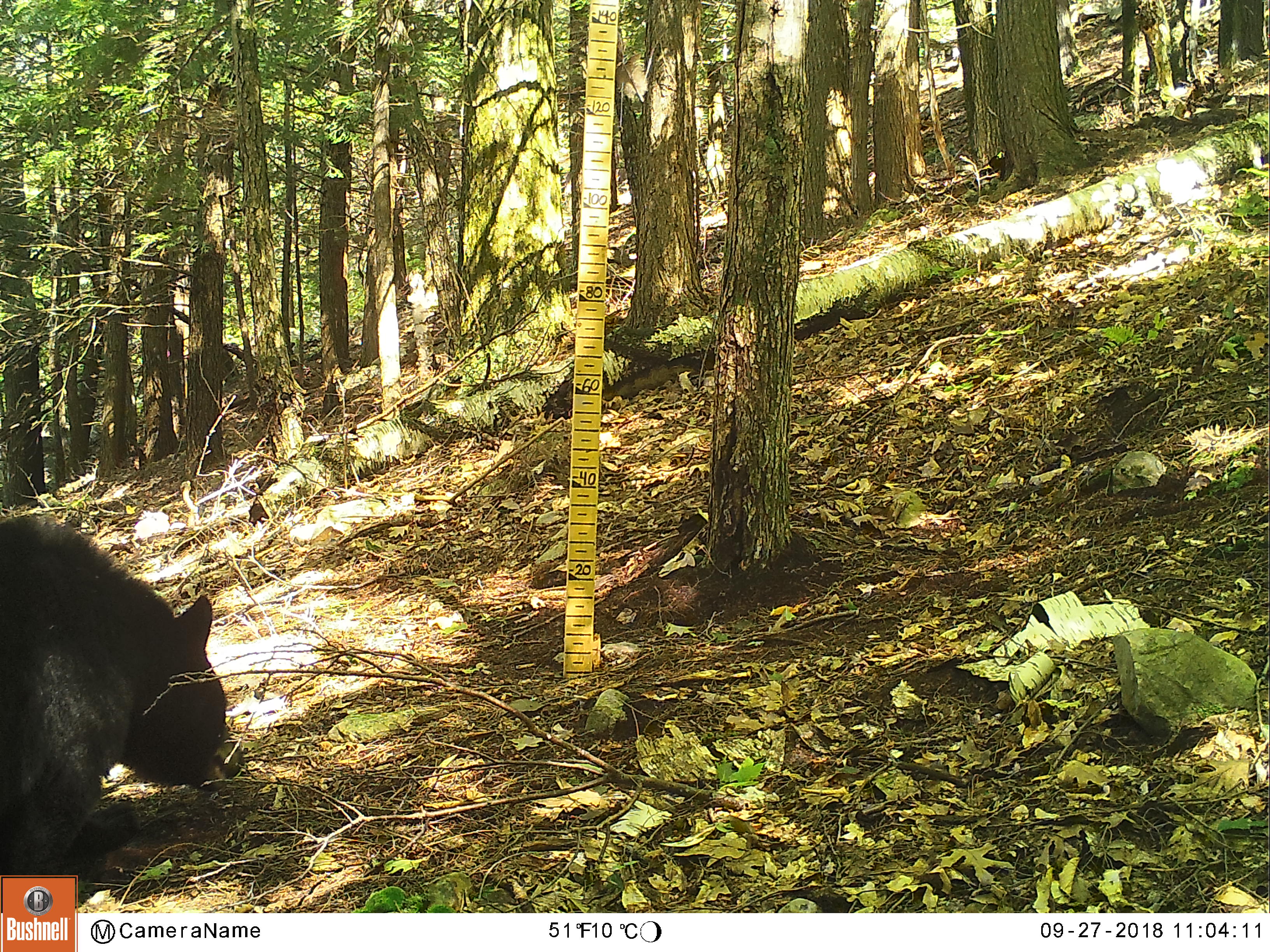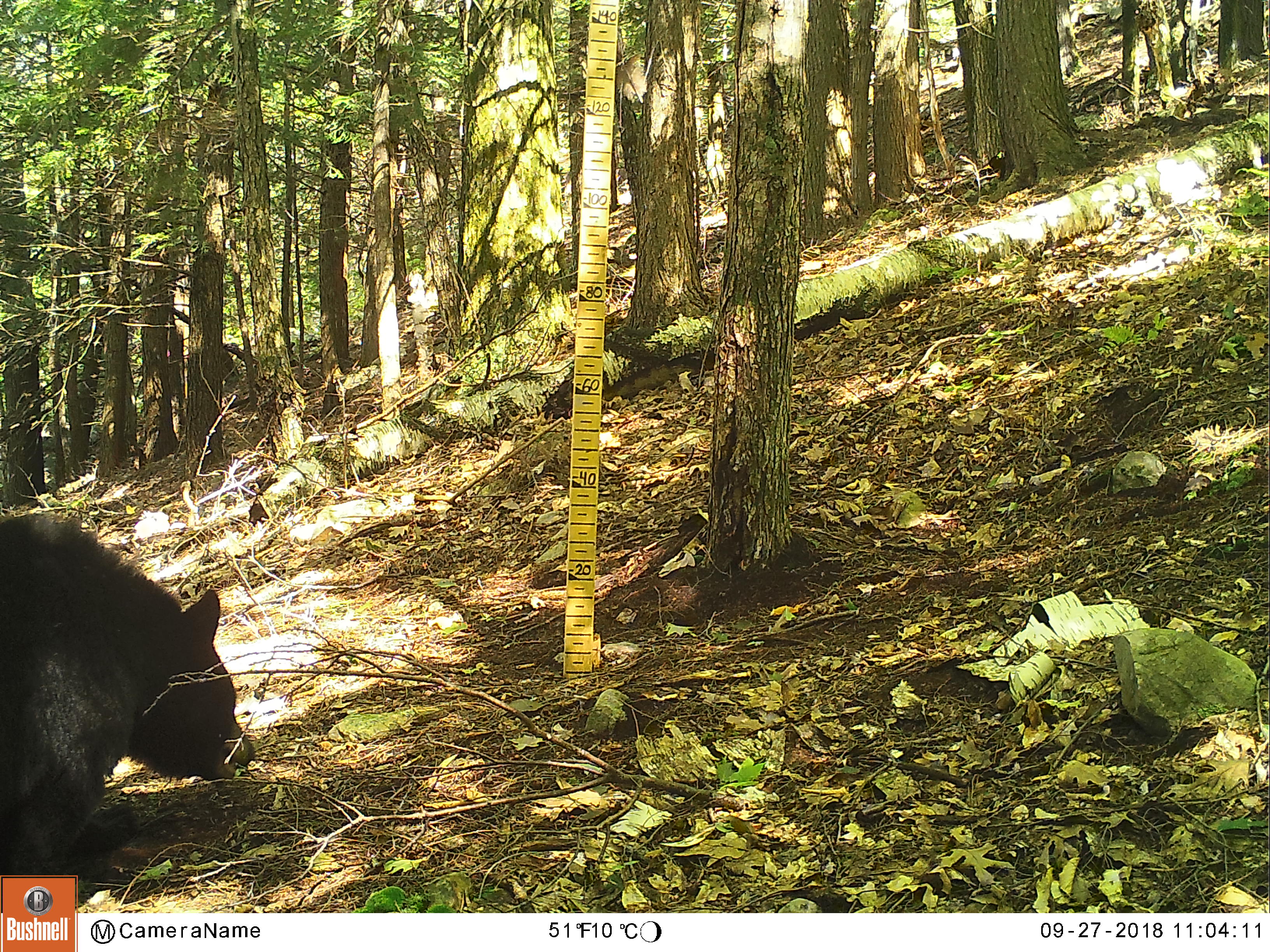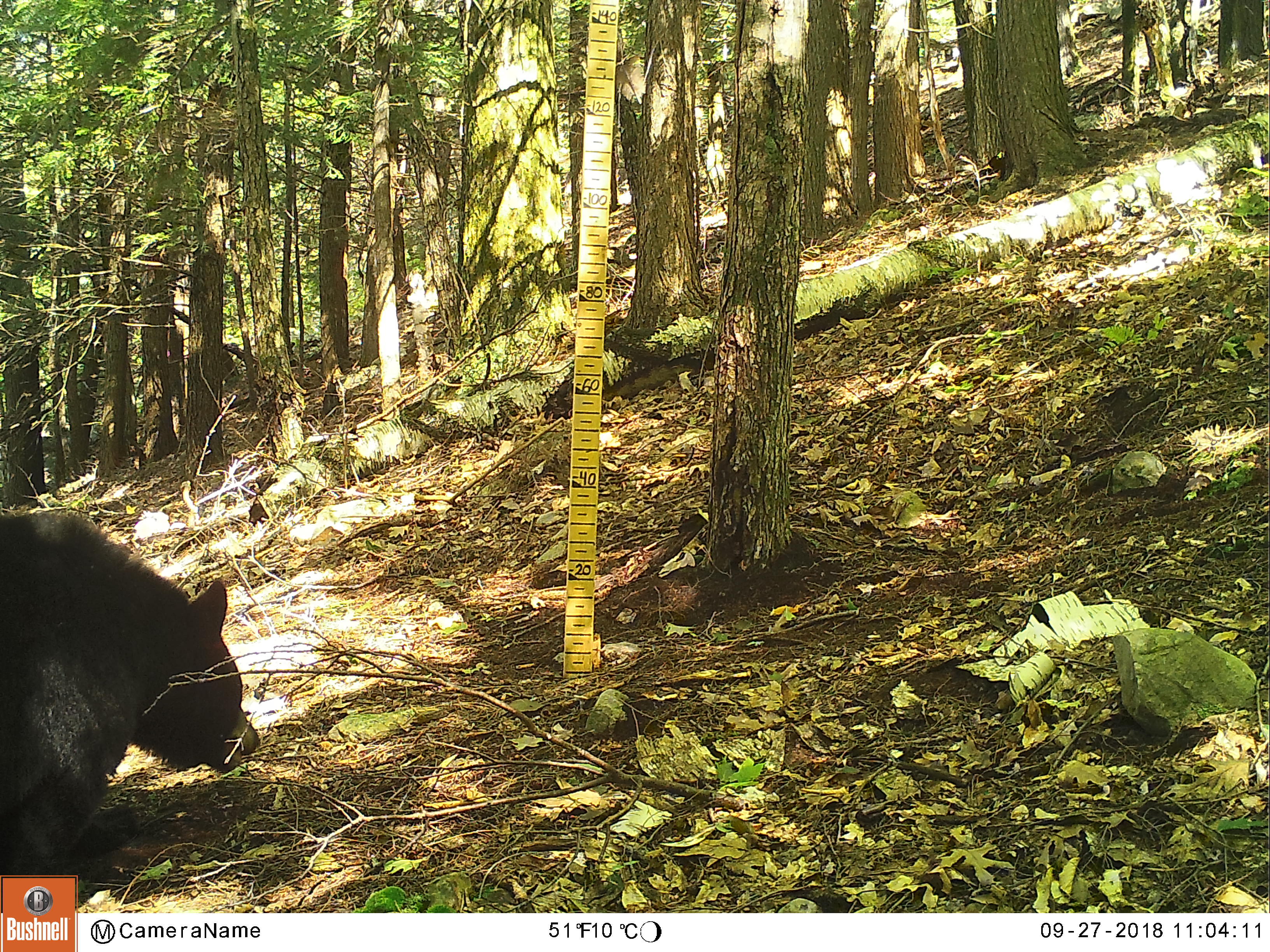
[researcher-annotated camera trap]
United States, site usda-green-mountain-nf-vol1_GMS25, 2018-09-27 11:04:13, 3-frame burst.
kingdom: Animalia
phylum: Chordata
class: Mammalia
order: Carnivora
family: Ursidae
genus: Ursus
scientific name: Ursus americanus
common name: black bear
Black bear (Ursus americanus).